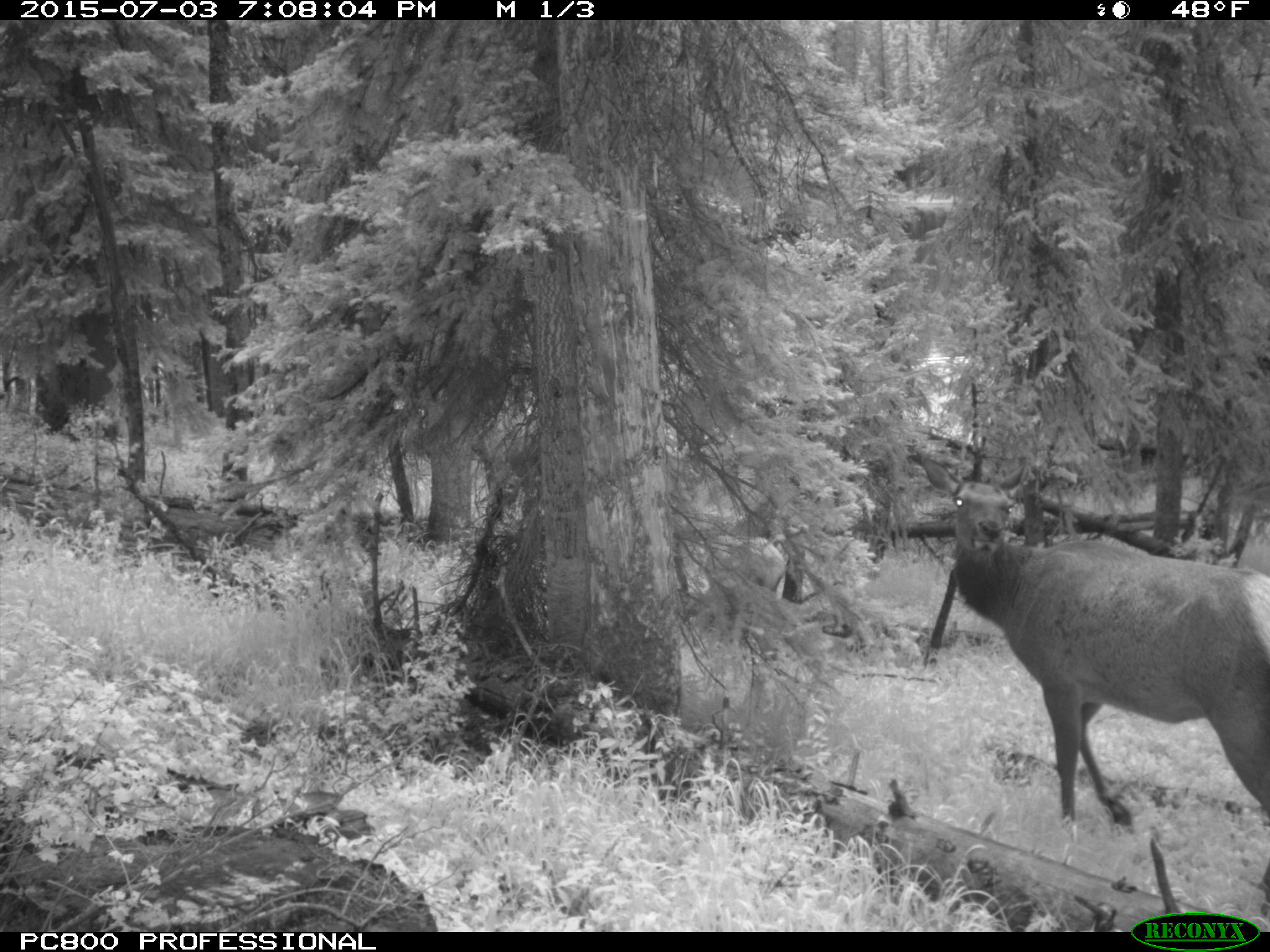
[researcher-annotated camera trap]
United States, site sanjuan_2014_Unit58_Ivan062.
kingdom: Animalia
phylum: Chordata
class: Mammalia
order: Artiodactyla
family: Cervidae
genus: Cervus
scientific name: Cervus elaphus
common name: red deer